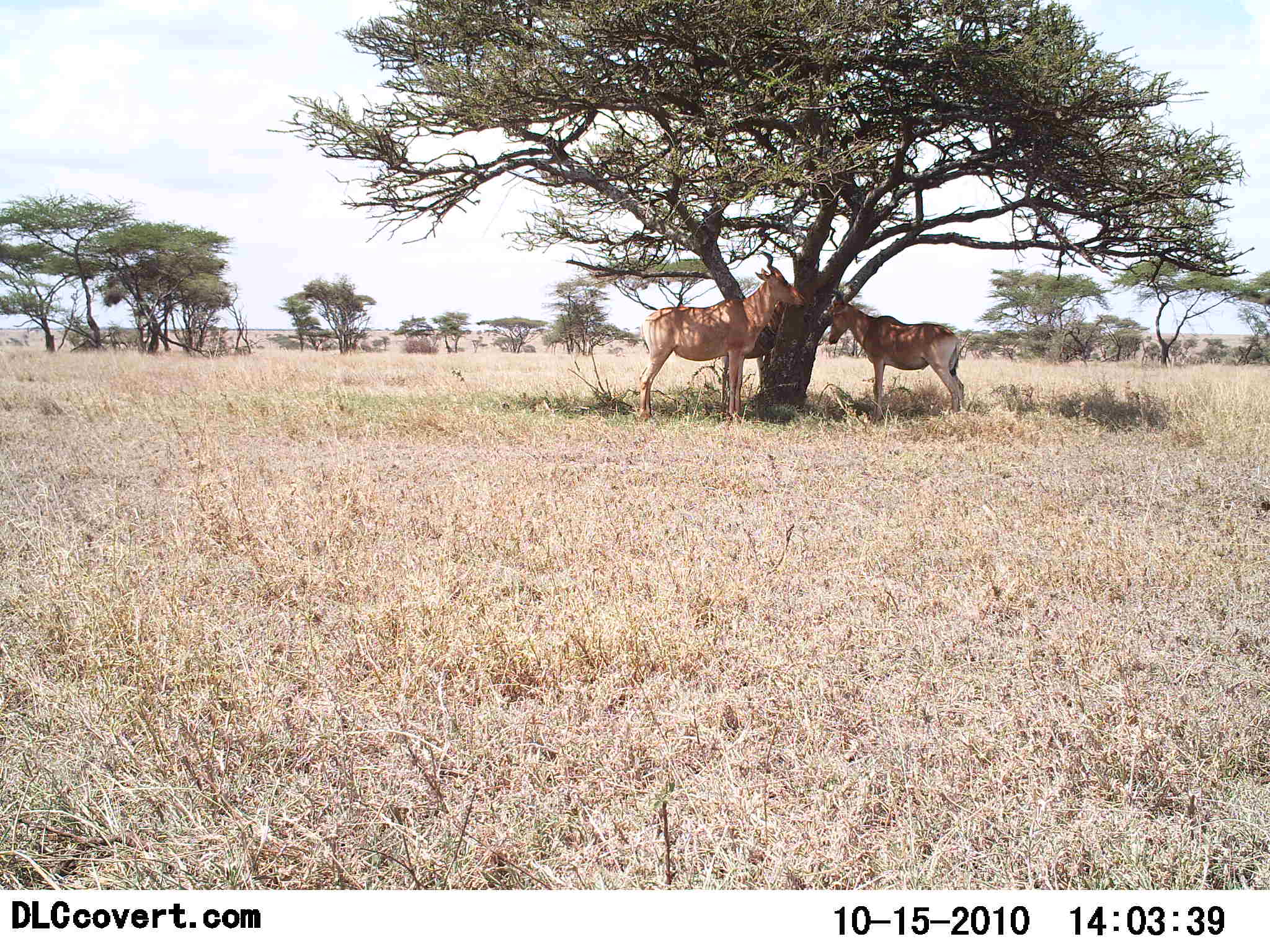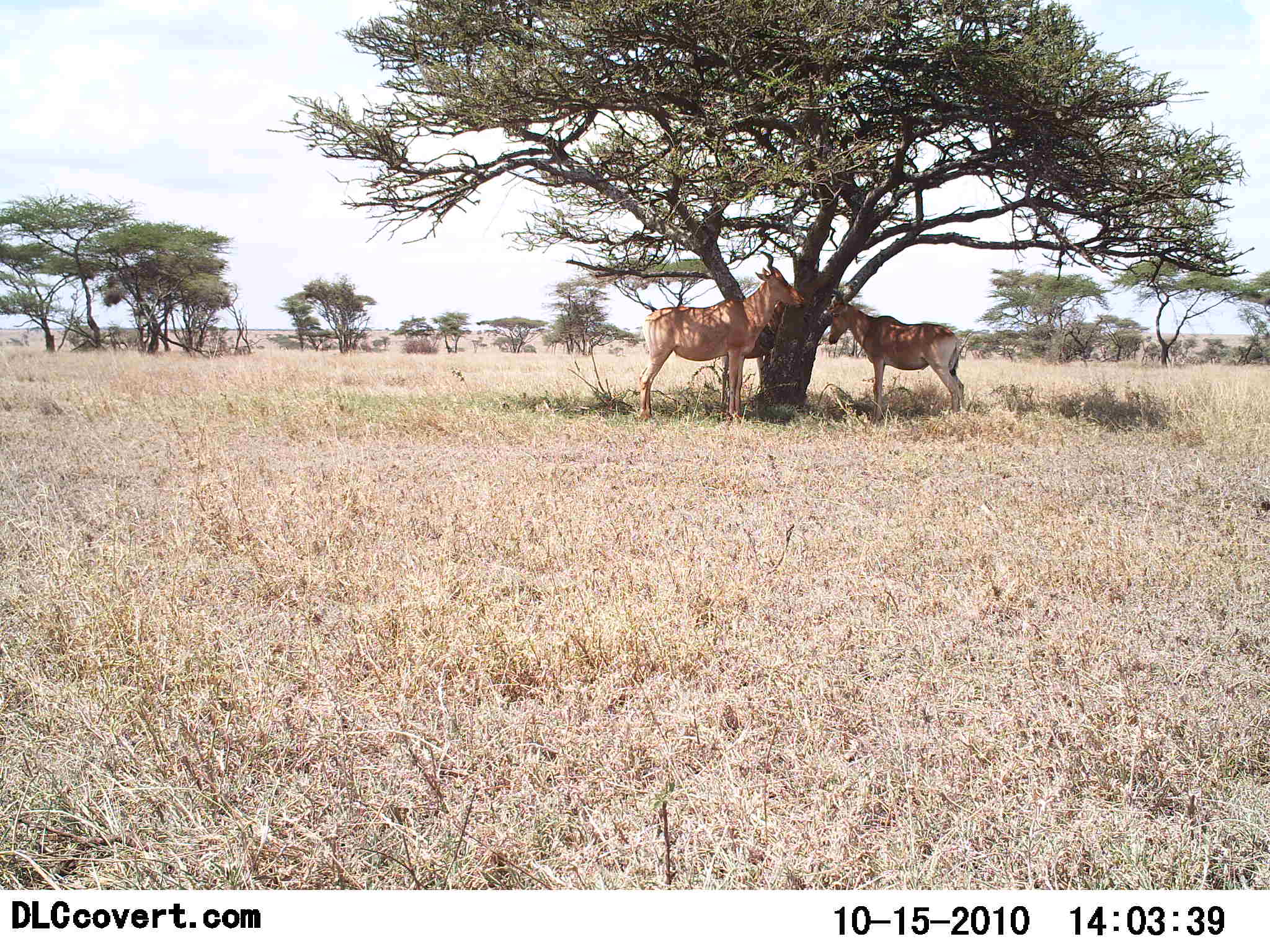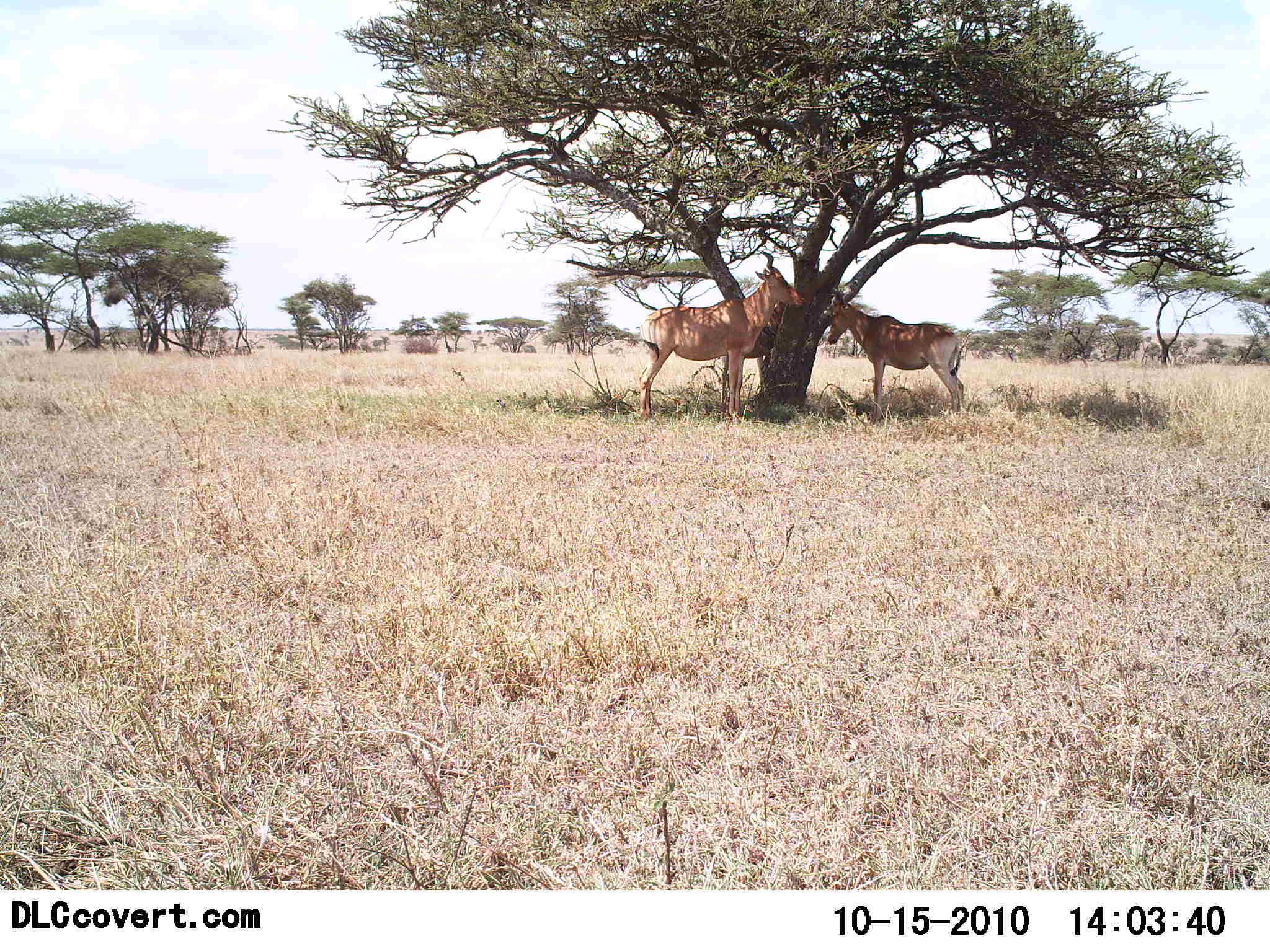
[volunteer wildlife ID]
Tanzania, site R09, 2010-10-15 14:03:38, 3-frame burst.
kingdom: Animalia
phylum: Chordata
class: Mammalia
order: Artiodactyla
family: Bovidae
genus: Alcelaphus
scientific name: Alcelaphus buselaphus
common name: hartebeest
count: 2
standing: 100%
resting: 0%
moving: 0%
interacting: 0%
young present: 0%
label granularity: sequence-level